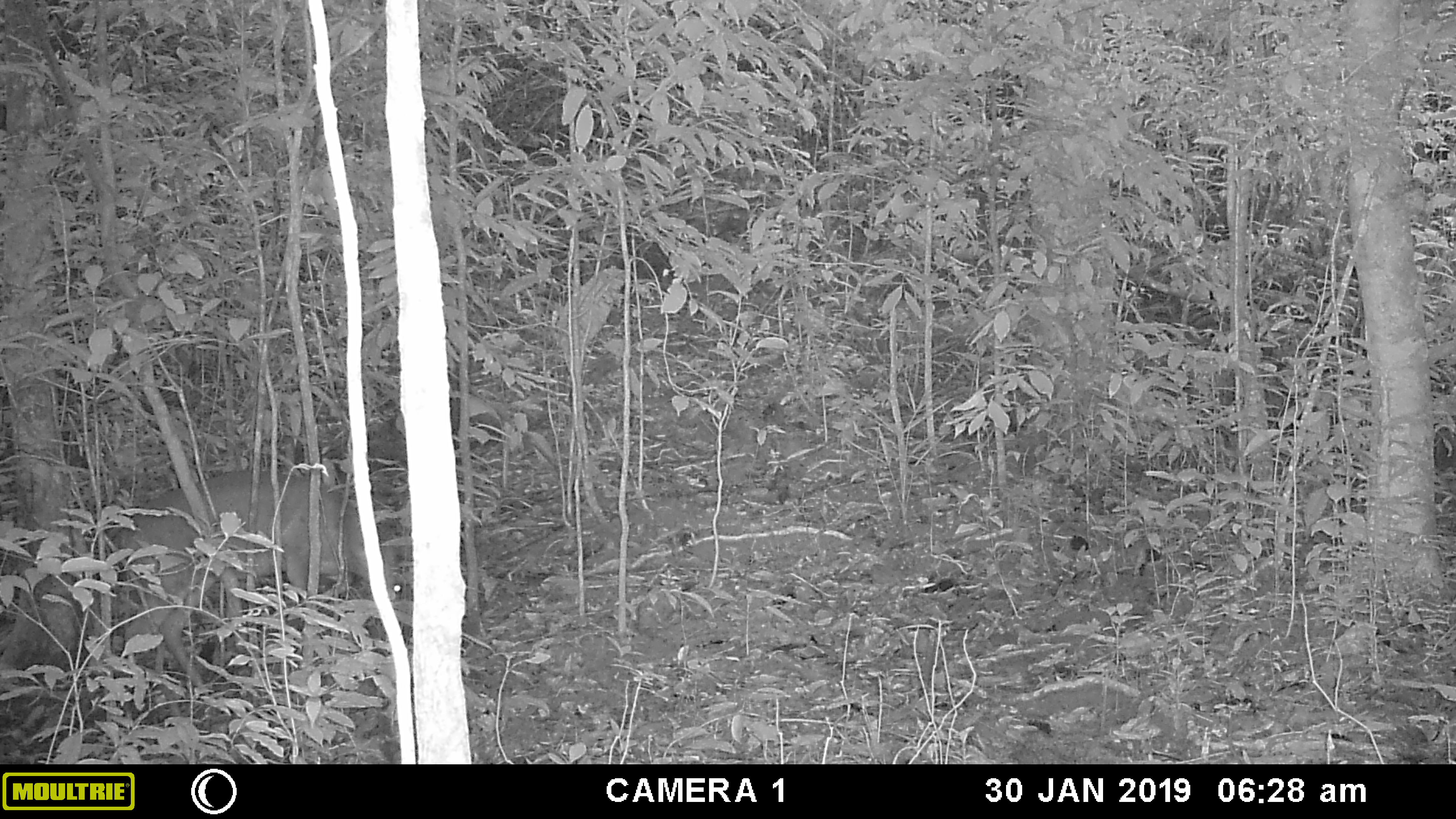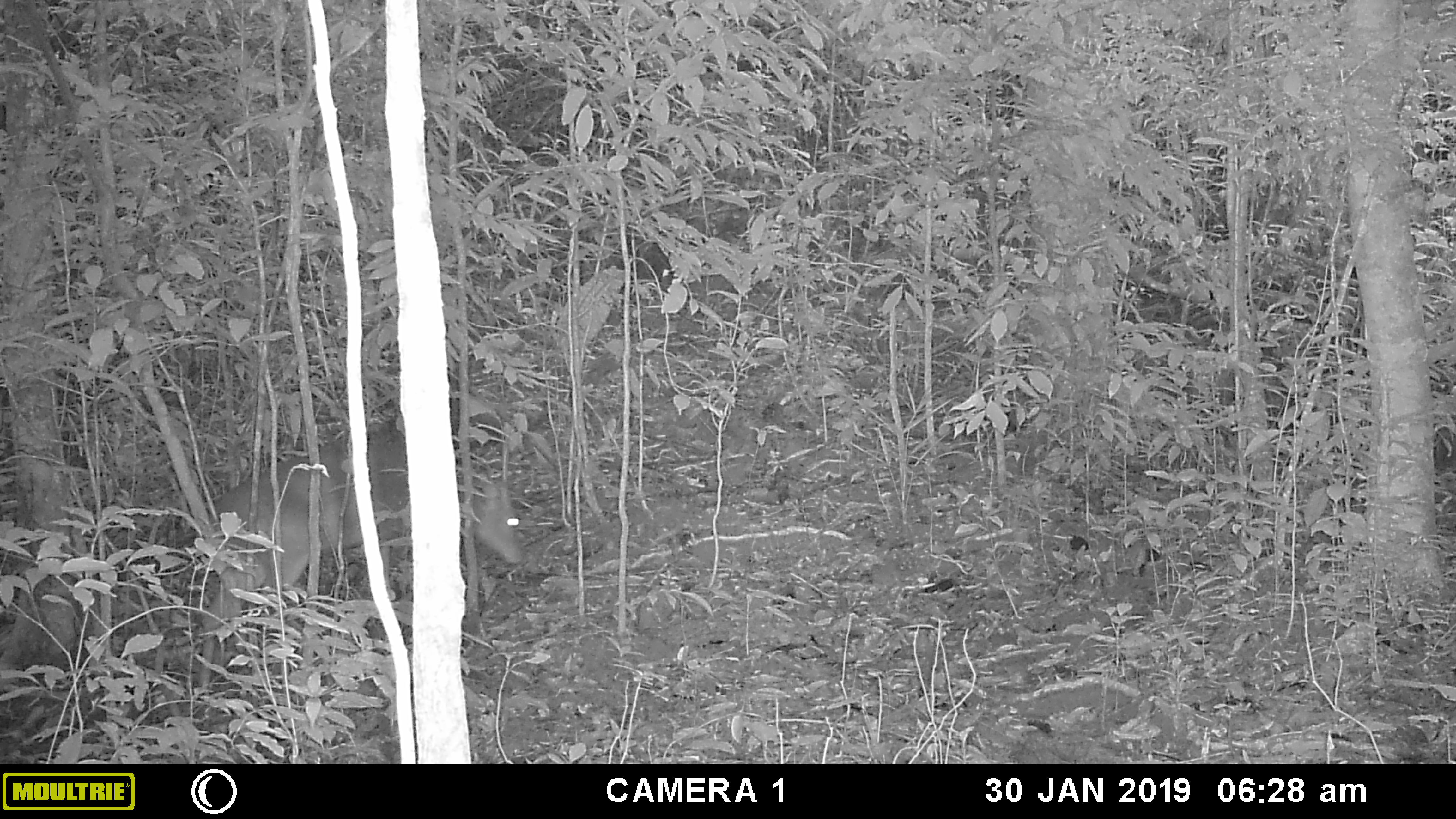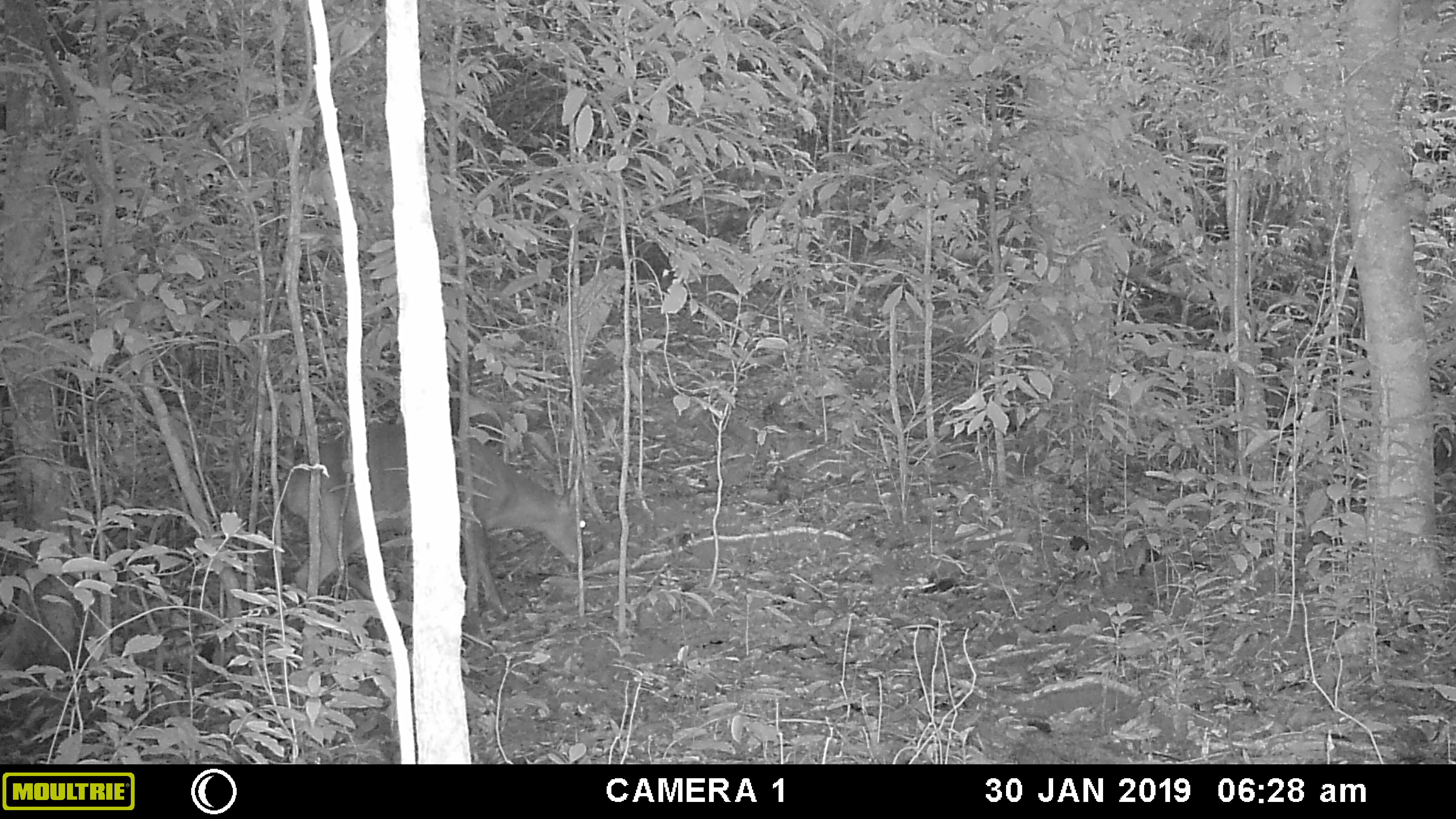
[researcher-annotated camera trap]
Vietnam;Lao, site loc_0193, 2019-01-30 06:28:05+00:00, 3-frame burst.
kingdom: Animalia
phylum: Chordata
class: Mammalia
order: Artiodactyla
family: Cervidae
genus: Muntiacus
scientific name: Muntiacus vuquangensis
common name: large-antlered muntjac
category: large antlered muntjac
Large antlered muntjac (large-antlered muntjac) (Muntiacus vuquangensis). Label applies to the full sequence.